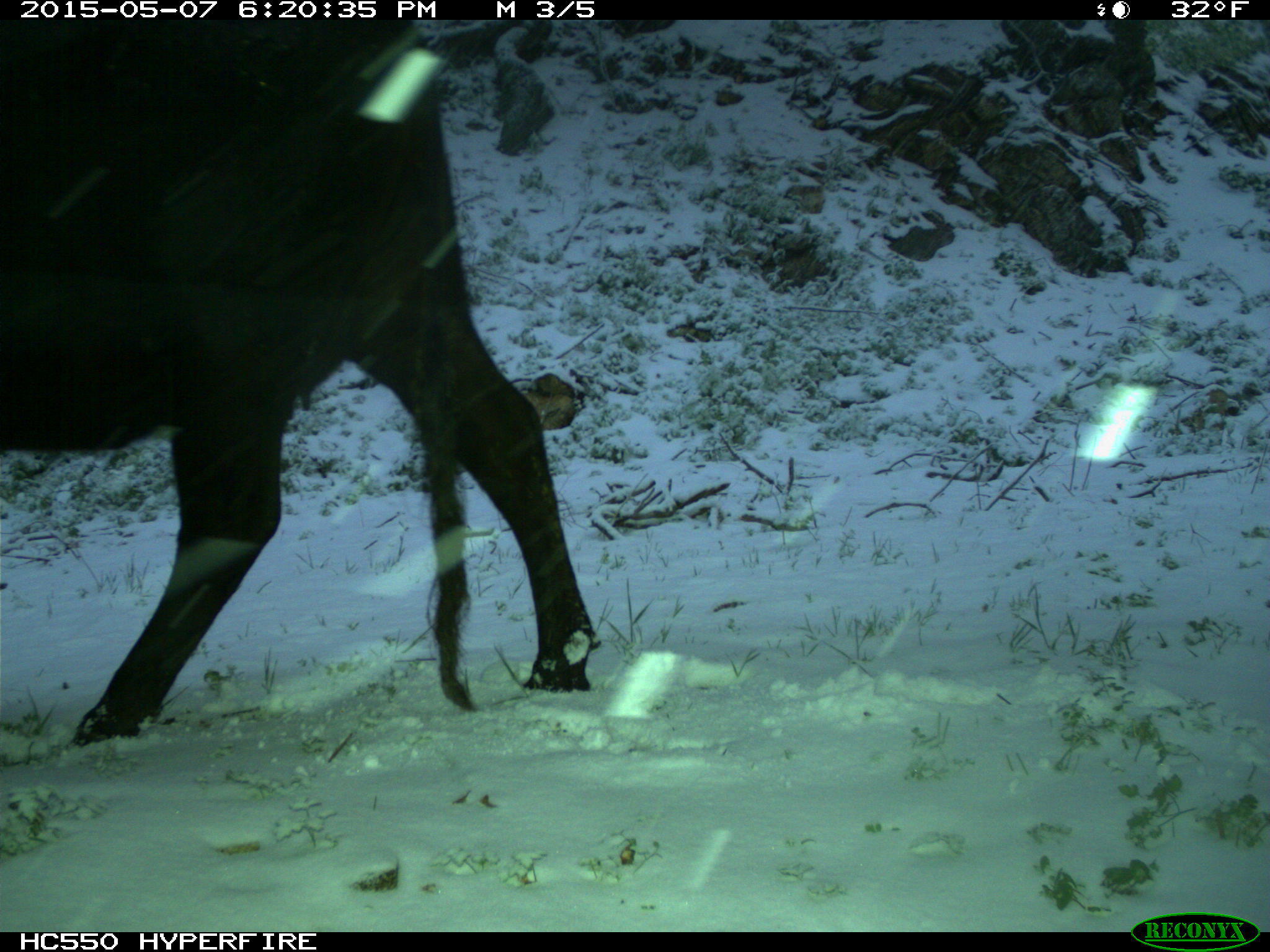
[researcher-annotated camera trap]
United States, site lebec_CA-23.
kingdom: Animalia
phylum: Chordata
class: Mammalia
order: Artiodactyla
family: Bovidae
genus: Bos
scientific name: Bos taurus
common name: domestic cow